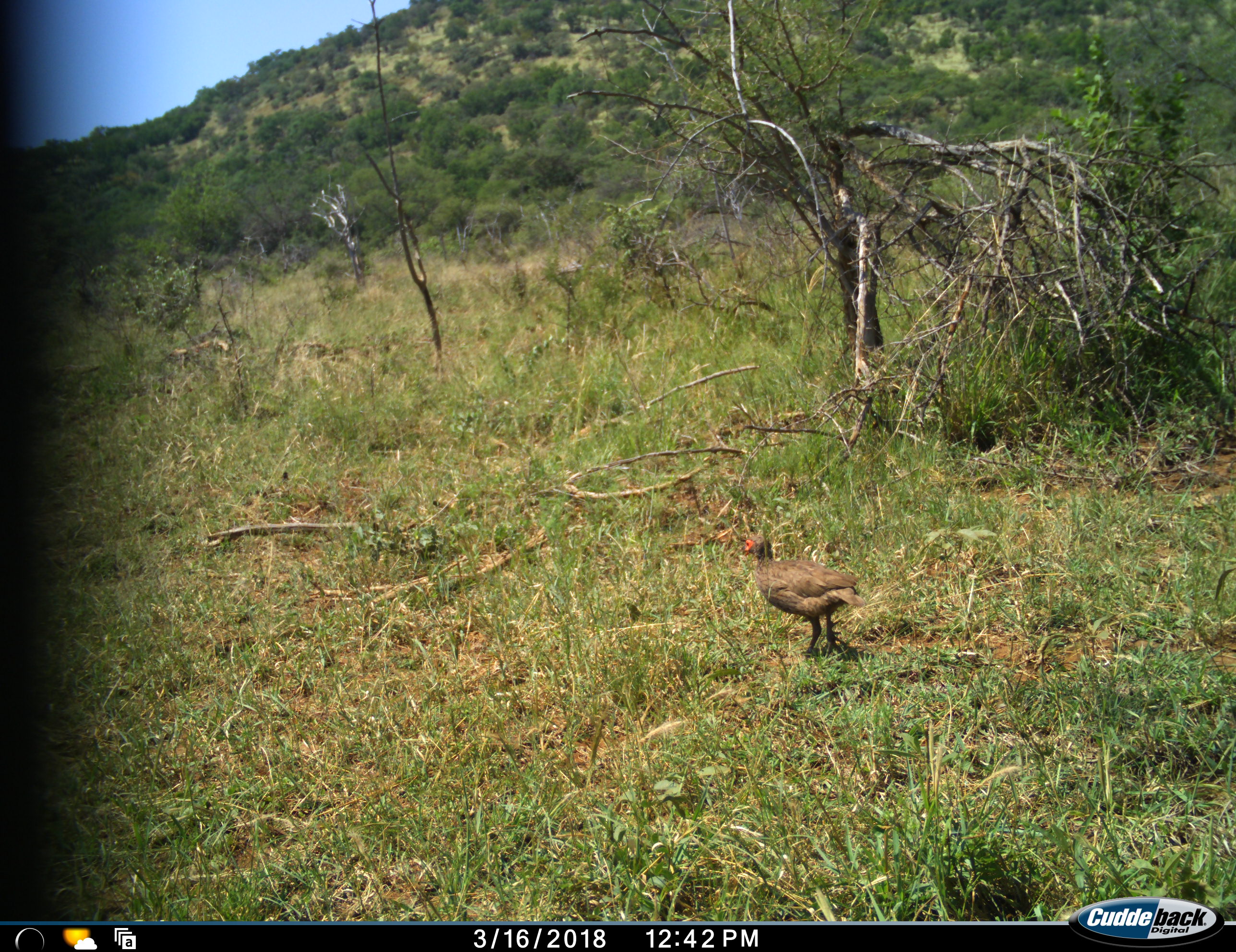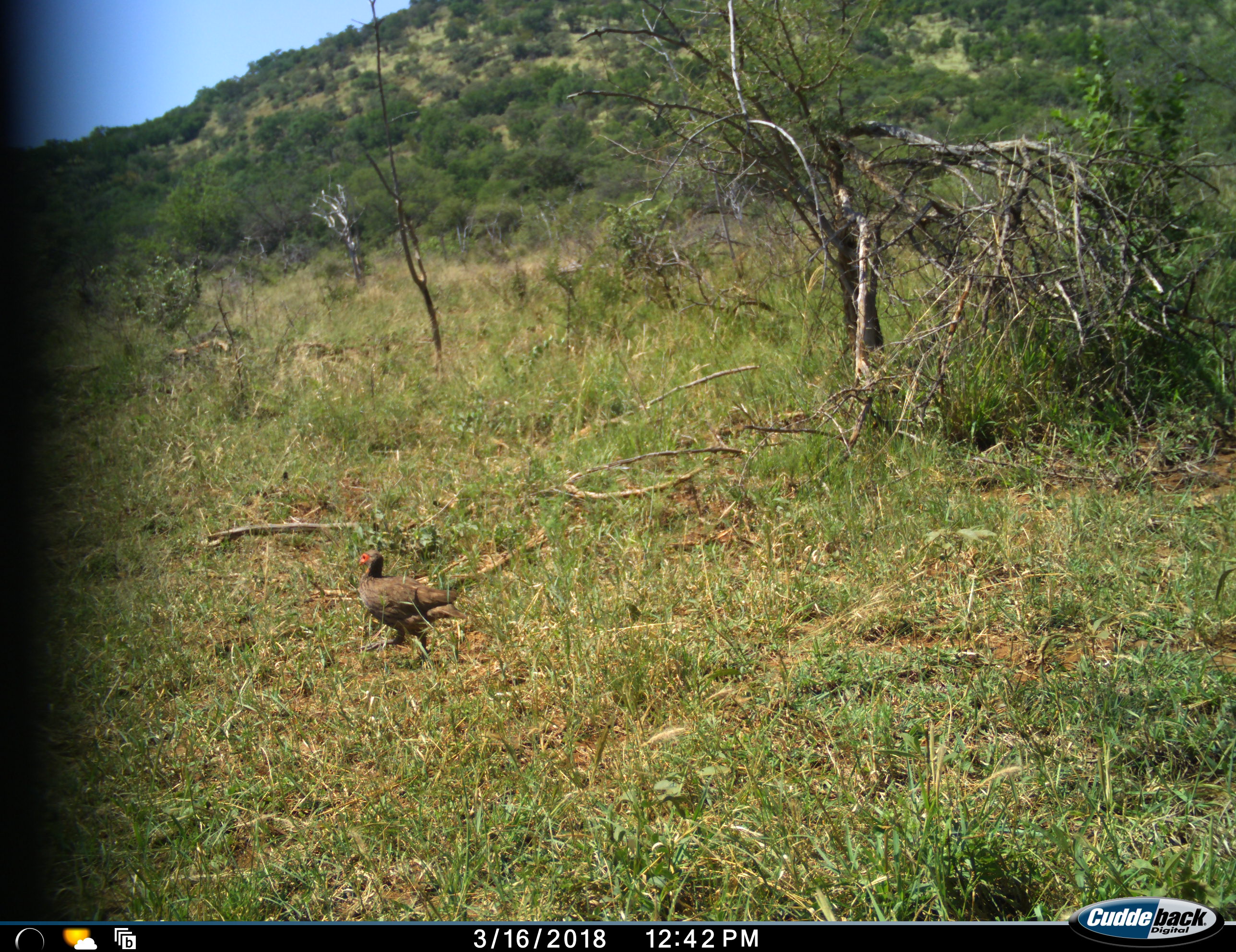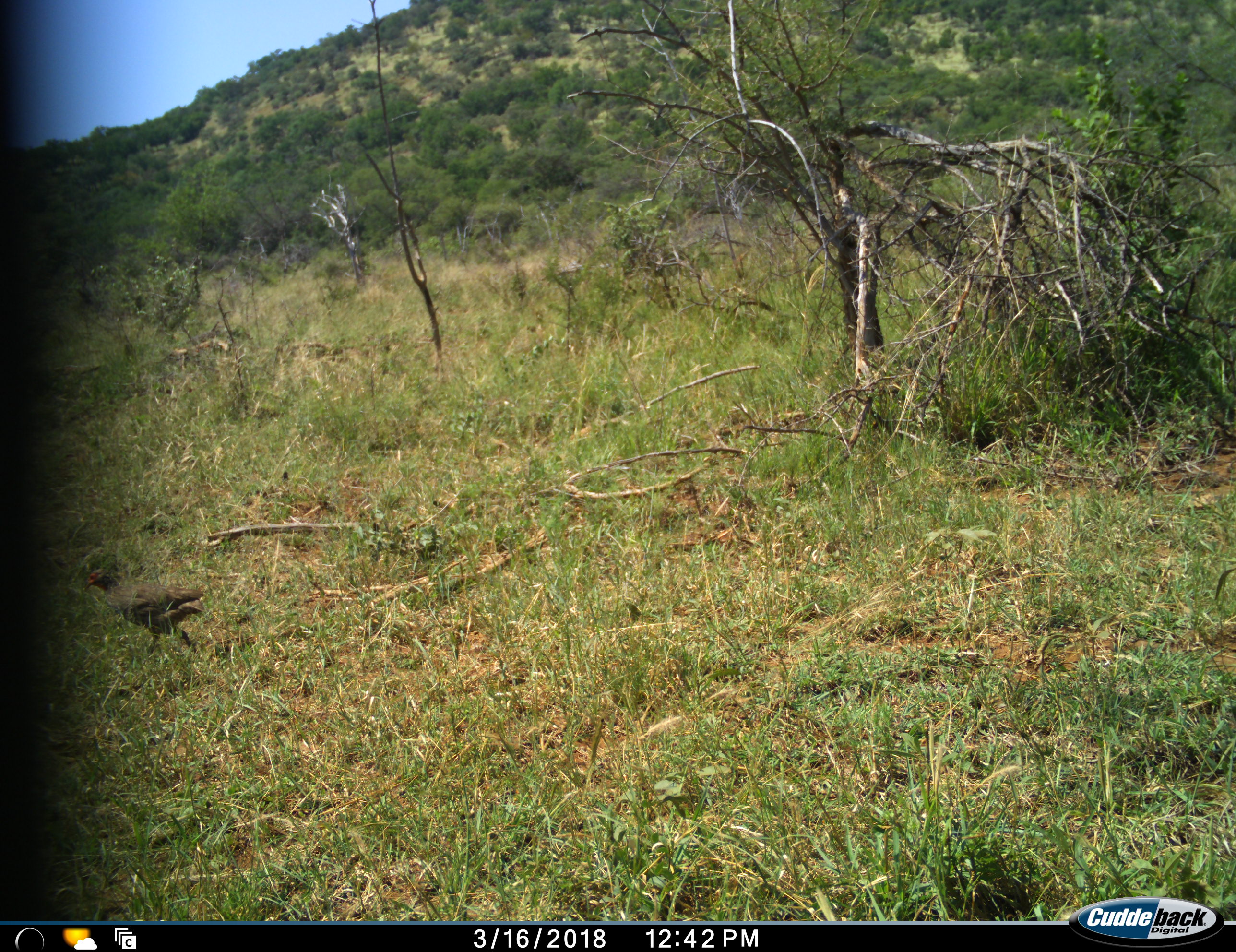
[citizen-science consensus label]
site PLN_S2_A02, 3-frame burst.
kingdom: Animalia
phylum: Chordata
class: Aves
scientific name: Aves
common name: bird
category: birdother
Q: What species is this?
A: Birdother (bird) (Aves).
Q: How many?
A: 1.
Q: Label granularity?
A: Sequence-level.